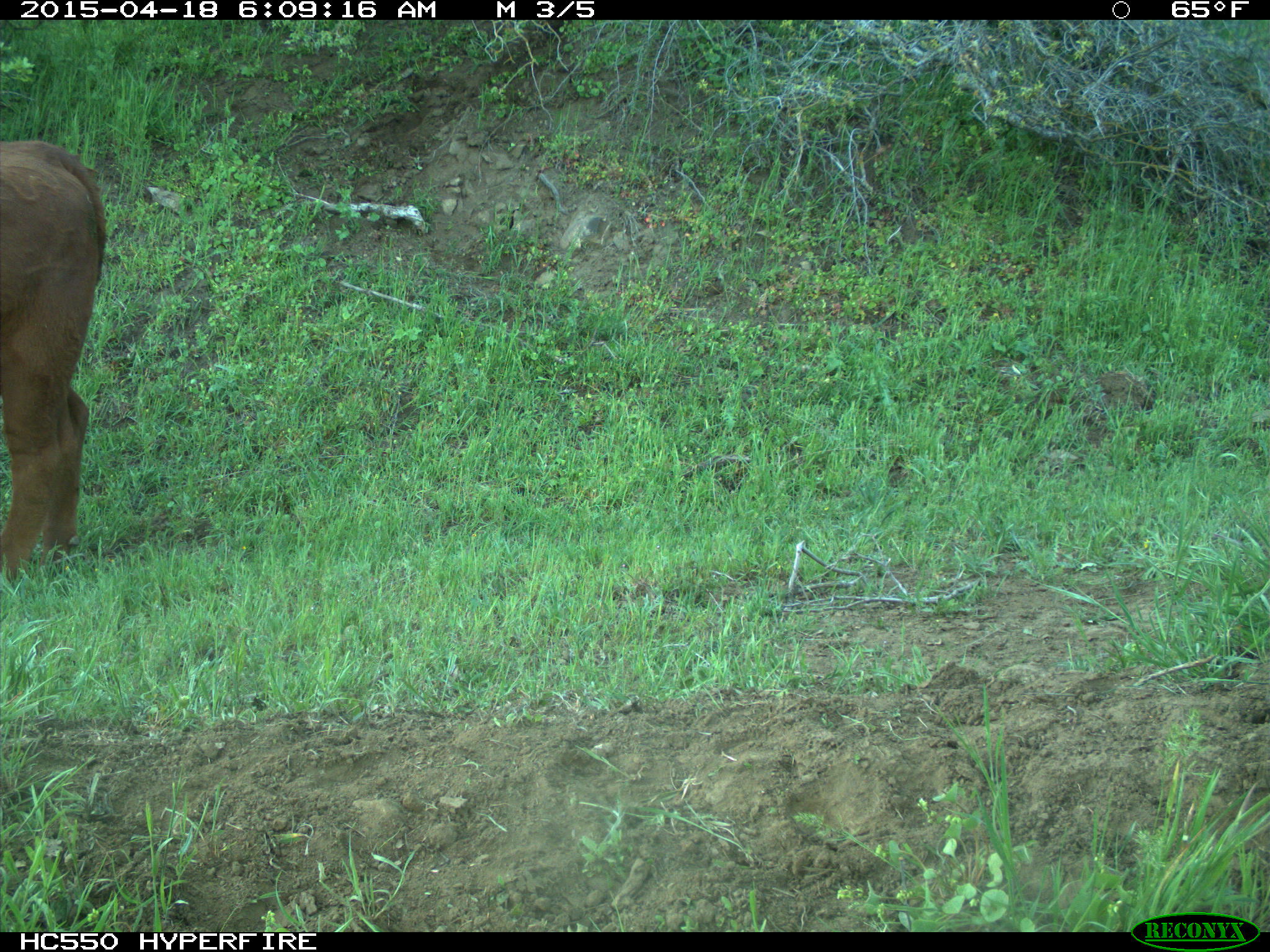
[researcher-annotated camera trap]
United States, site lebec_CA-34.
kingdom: Animalia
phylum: Chordata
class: Mammalia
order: Artiodactyla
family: Bovidae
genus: Bos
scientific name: Bos taurus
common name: domestic cow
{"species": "Bos taurus (domestic cow)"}